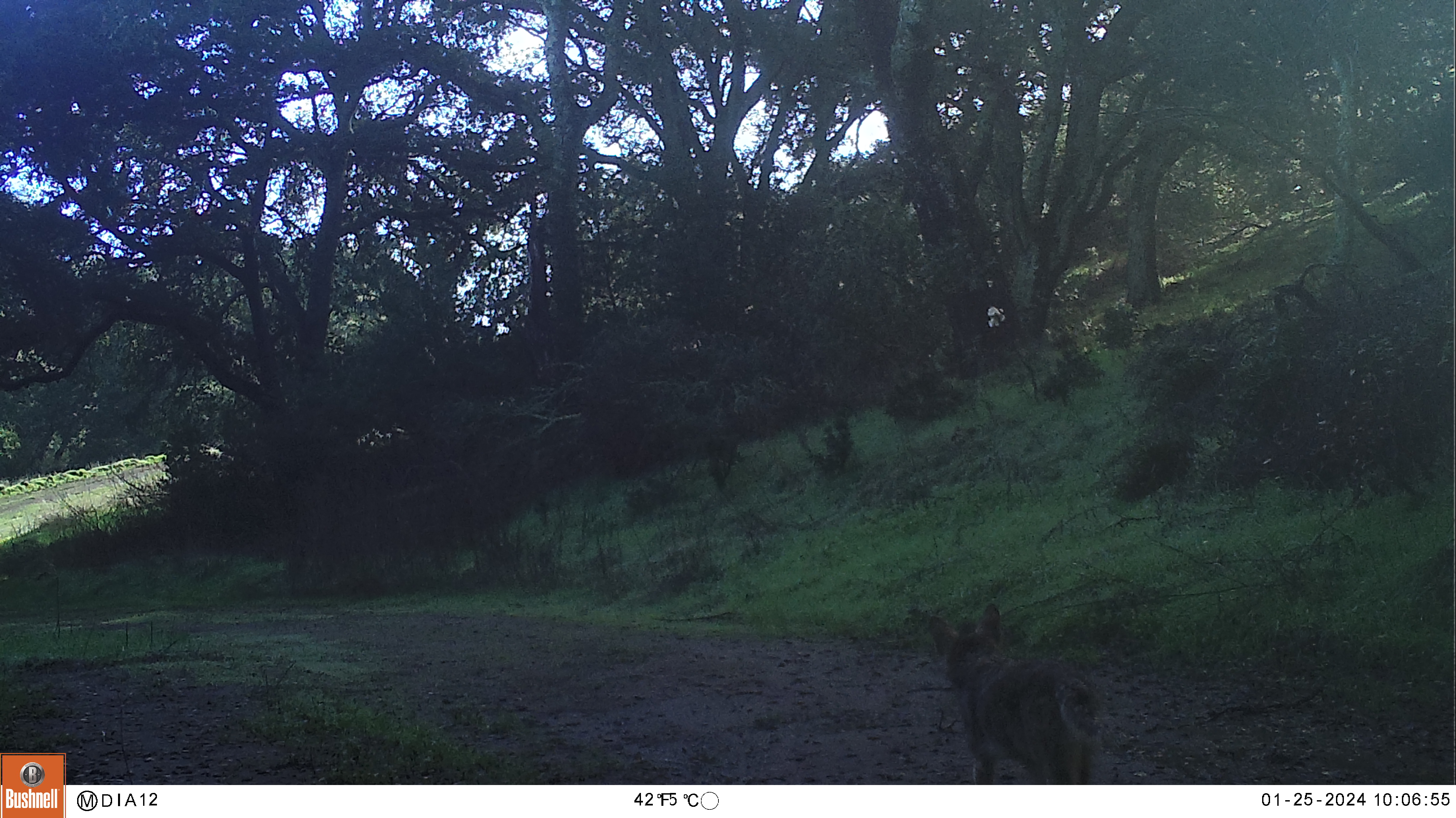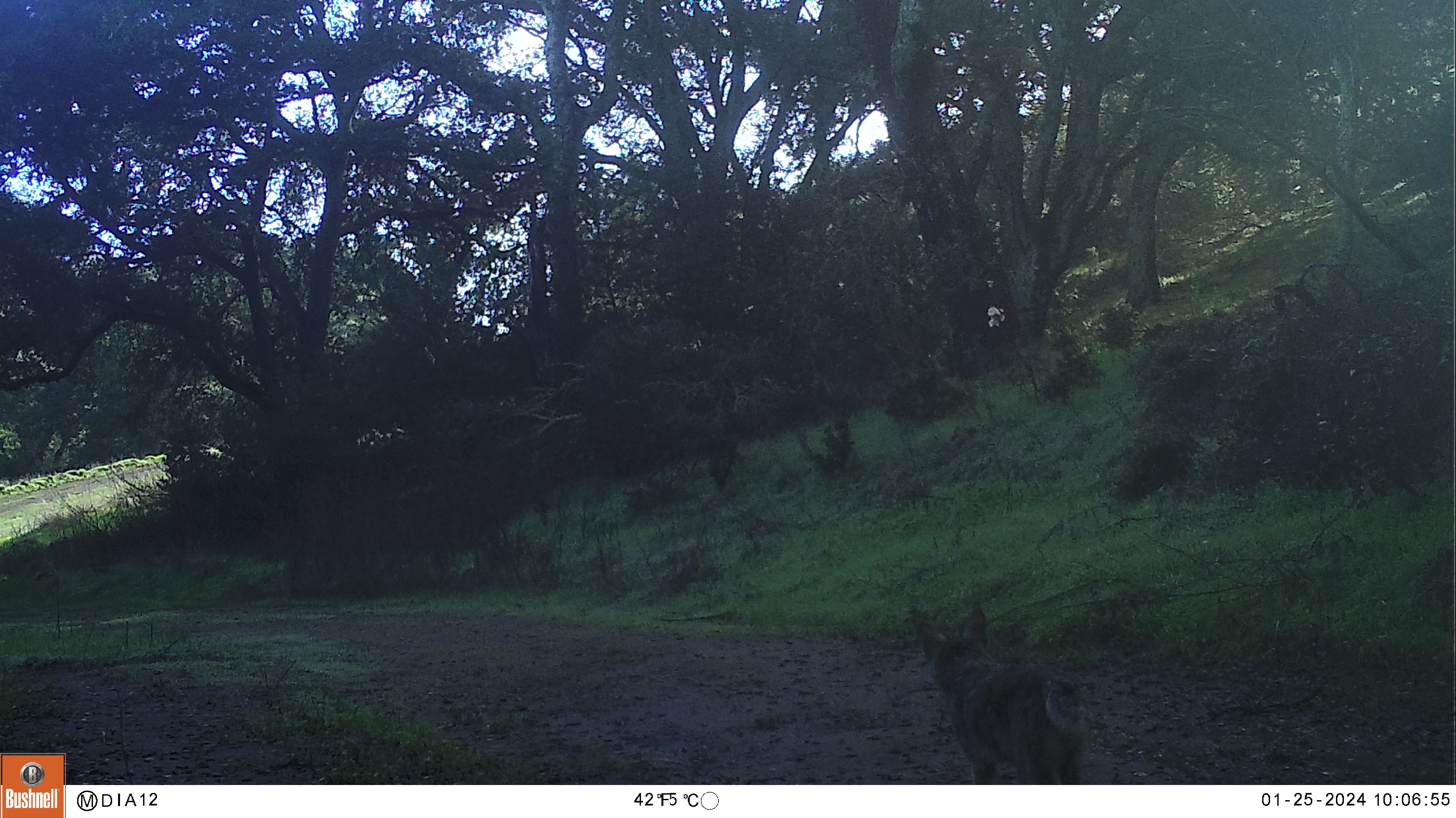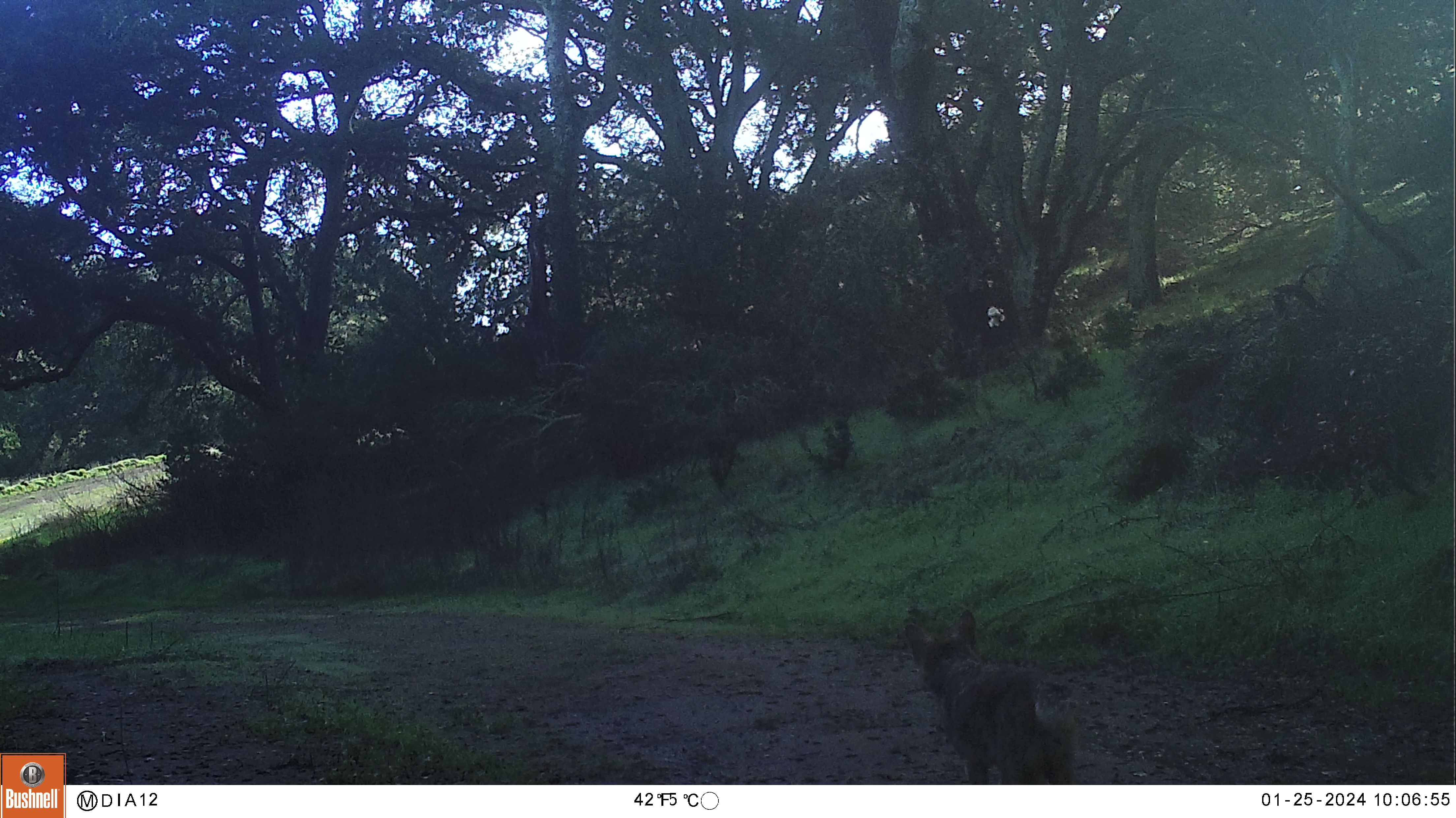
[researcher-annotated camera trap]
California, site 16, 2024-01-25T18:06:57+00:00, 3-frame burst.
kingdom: Animalia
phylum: Chordata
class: Mammalia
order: Carnivora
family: Felidae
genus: Lynx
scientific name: Lynx rufus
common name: bobcat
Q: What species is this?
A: Bobcat (Lynx rufus).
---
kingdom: Animalia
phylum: Chordata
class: Mammalia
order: Carnivora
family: Canidae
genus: Canis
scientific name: Canis latrans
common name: coyote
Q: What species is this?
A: Coyote (Canis latrans).